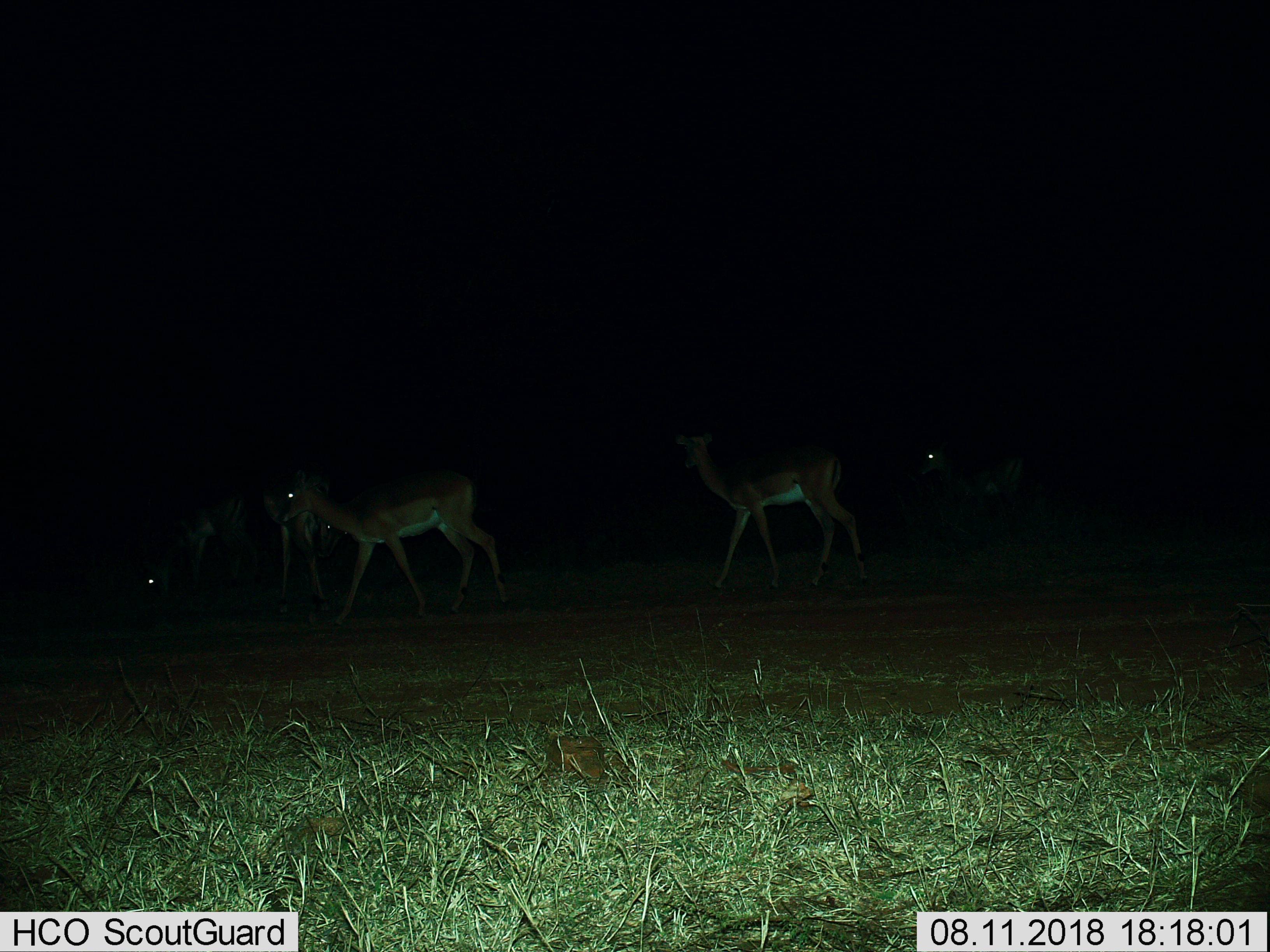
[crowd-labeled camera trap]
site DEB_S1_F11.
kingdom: Animalia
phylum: Chordata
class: Mammalia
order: Artiodactyla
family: Bovidae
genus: Aepyceros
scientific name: Aepyceros melampus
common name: impala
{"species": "impala (Aepyceros melampus)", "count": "5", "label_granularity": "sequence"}